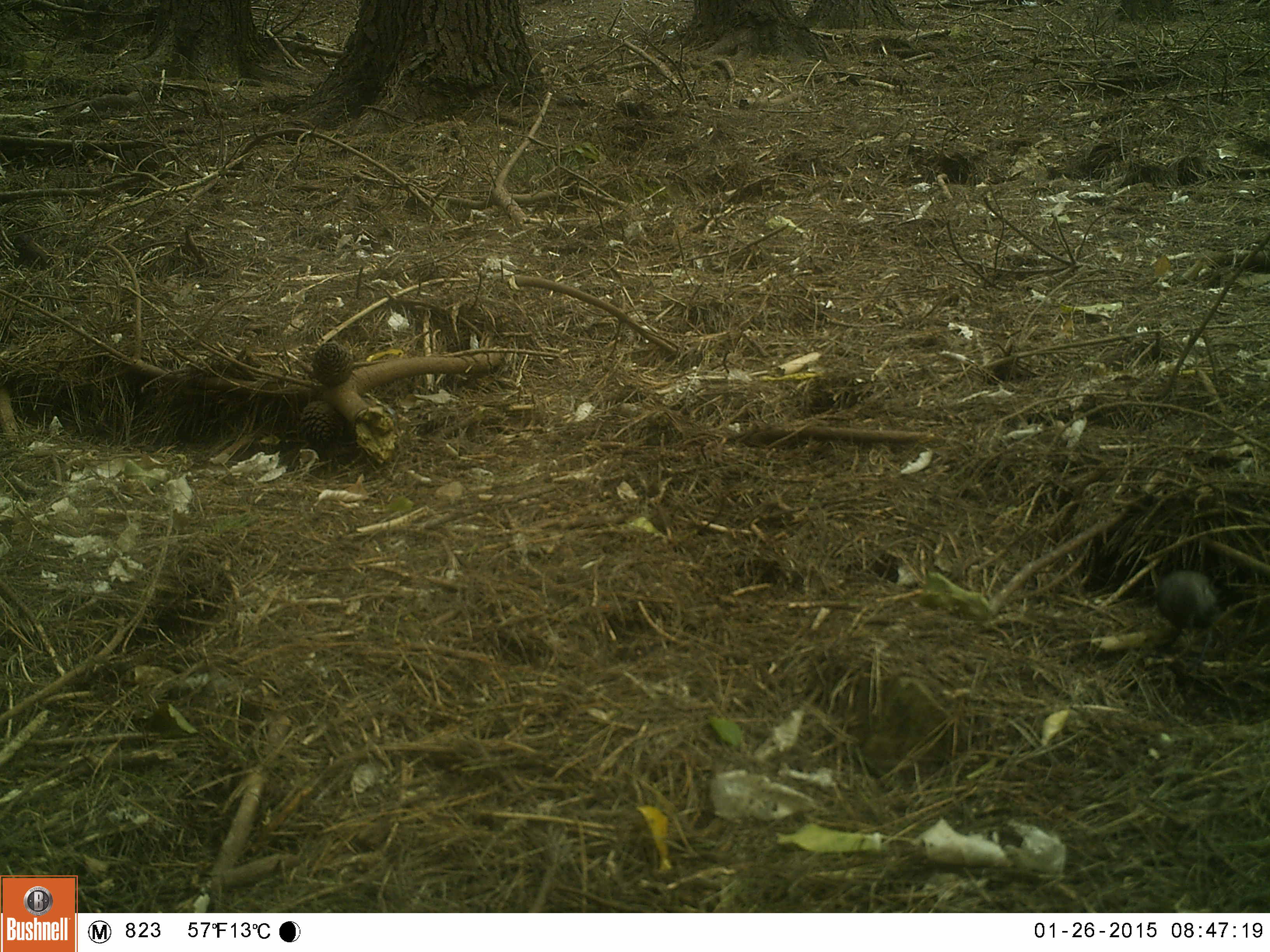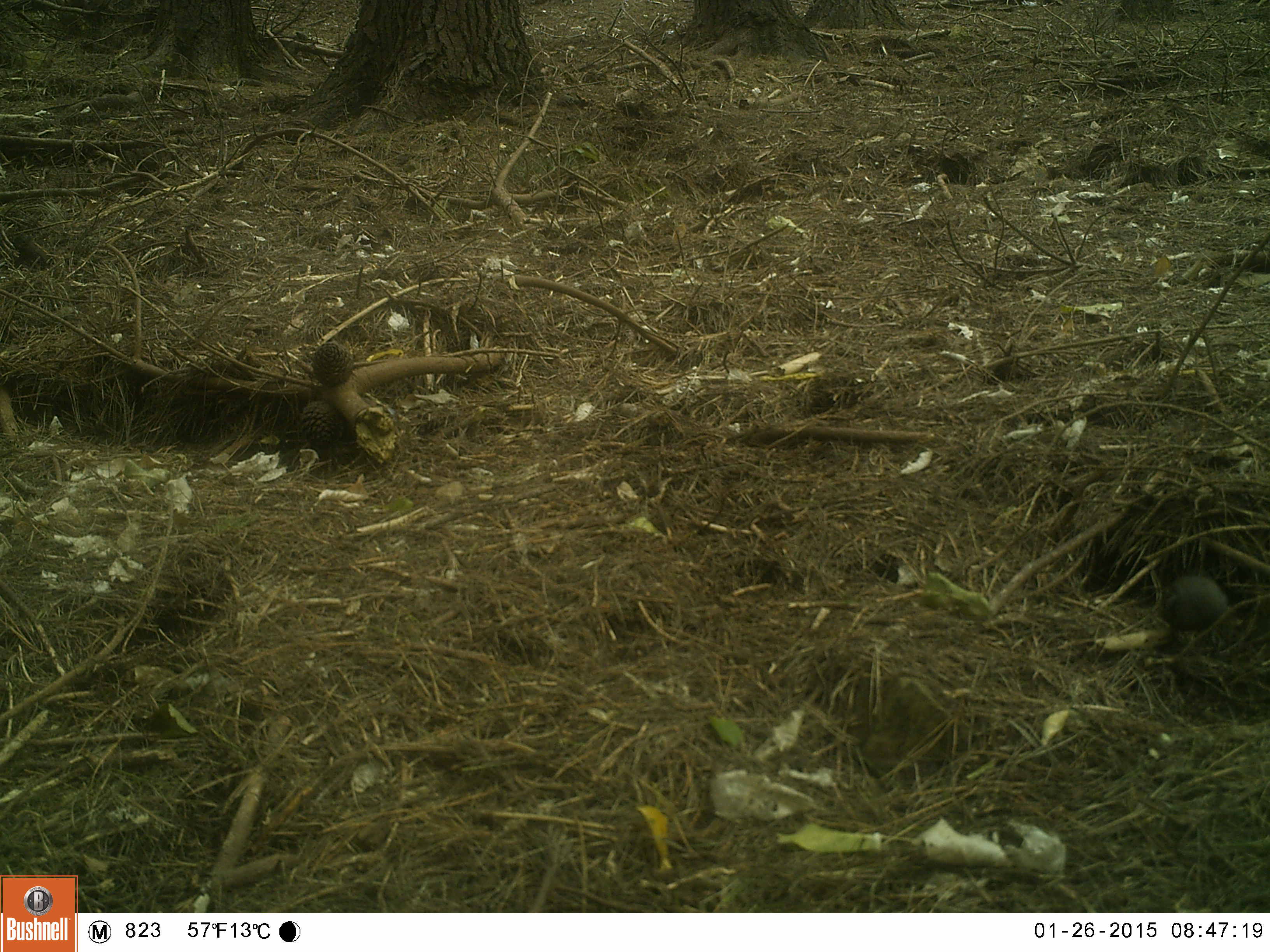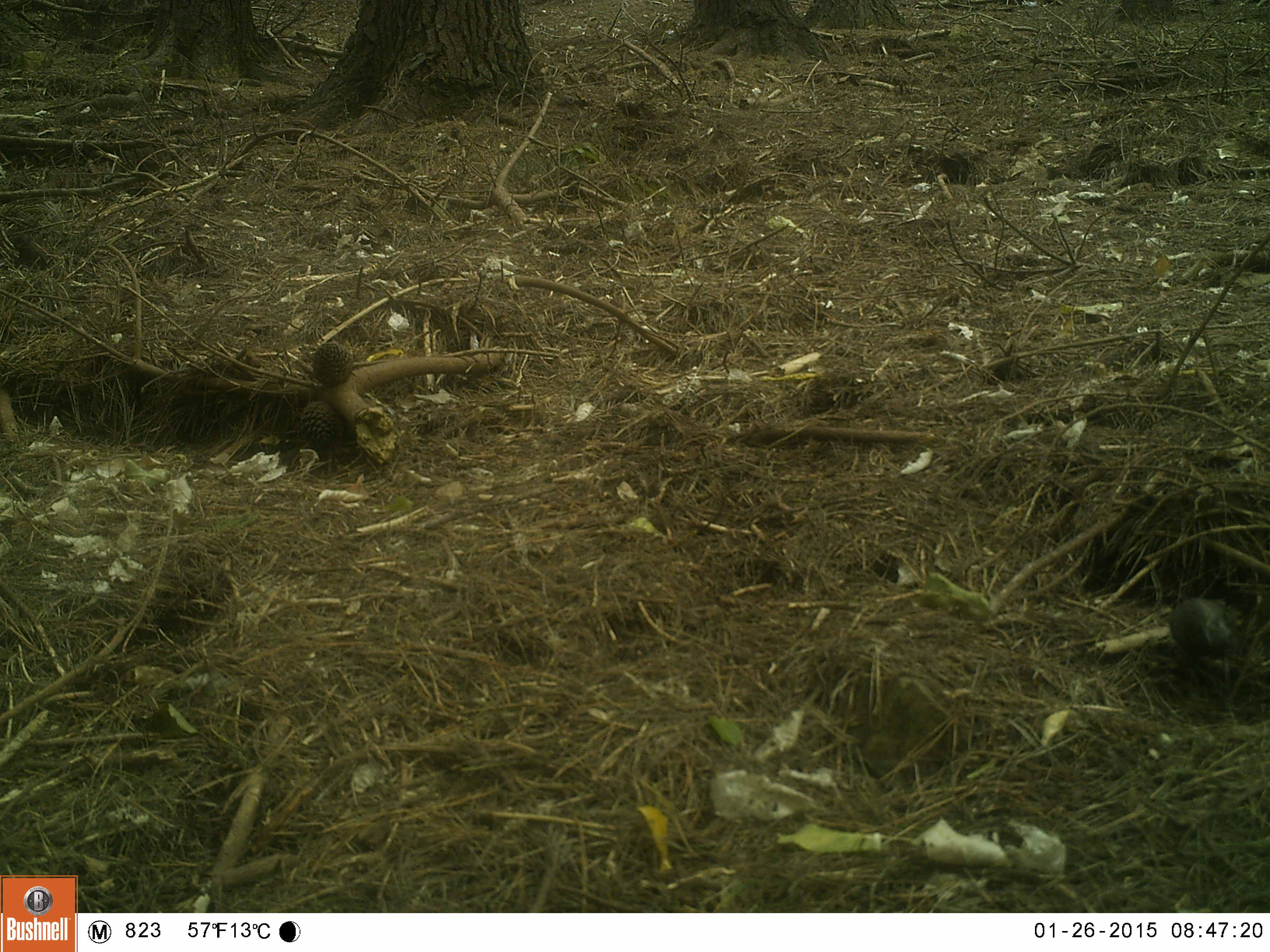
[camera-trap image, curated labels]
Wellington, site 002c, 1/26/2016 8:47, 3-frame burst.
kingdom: Animalia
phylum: Chordata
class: Aves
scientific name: Aves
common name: bird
Bird (Aves).